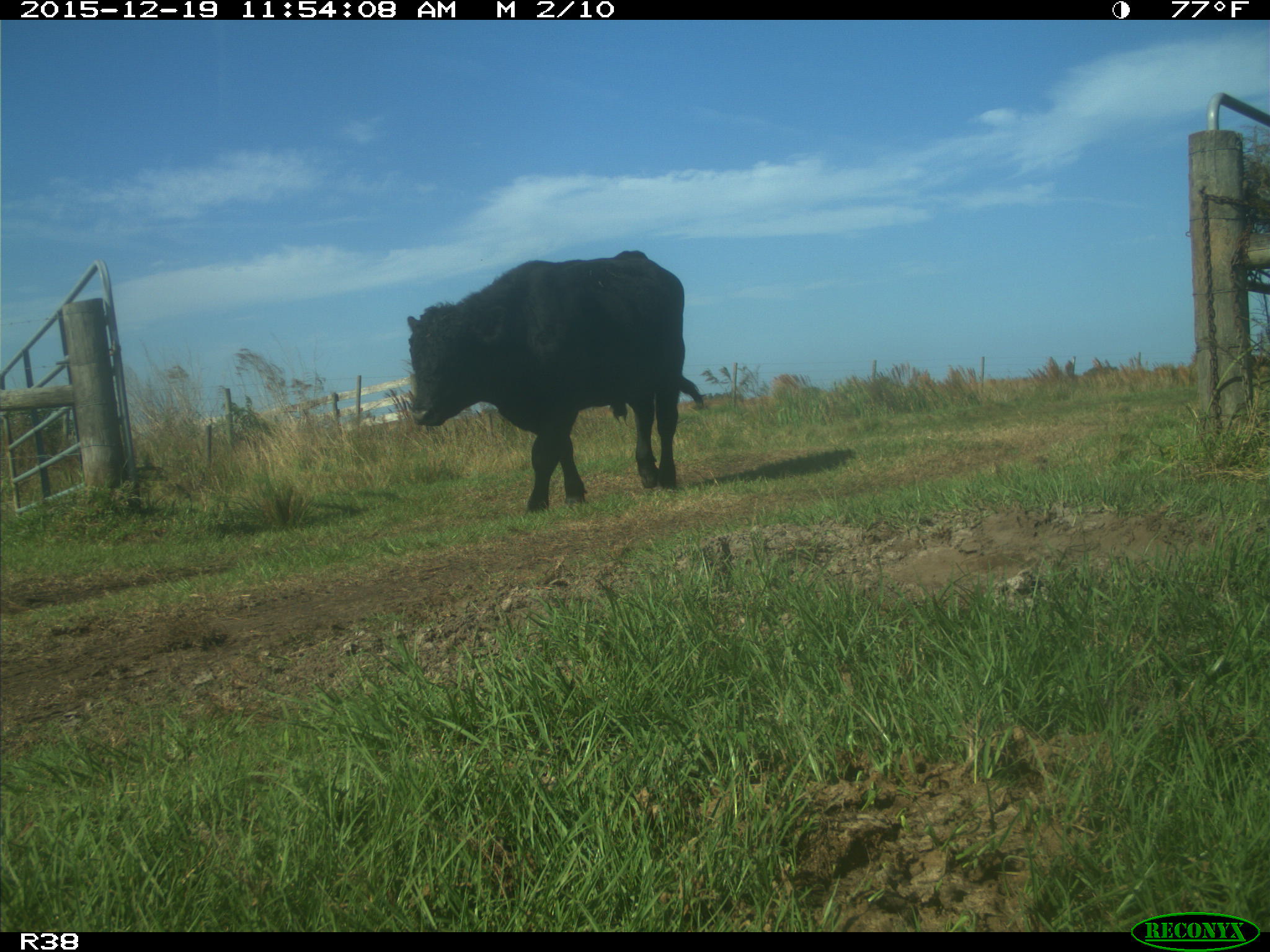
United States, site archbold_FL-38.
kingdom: Animalia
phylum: Chordata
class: Mammalia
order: Artiodactyla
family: Bovidae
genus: Bos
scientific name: Bos taurus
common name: domestic cow